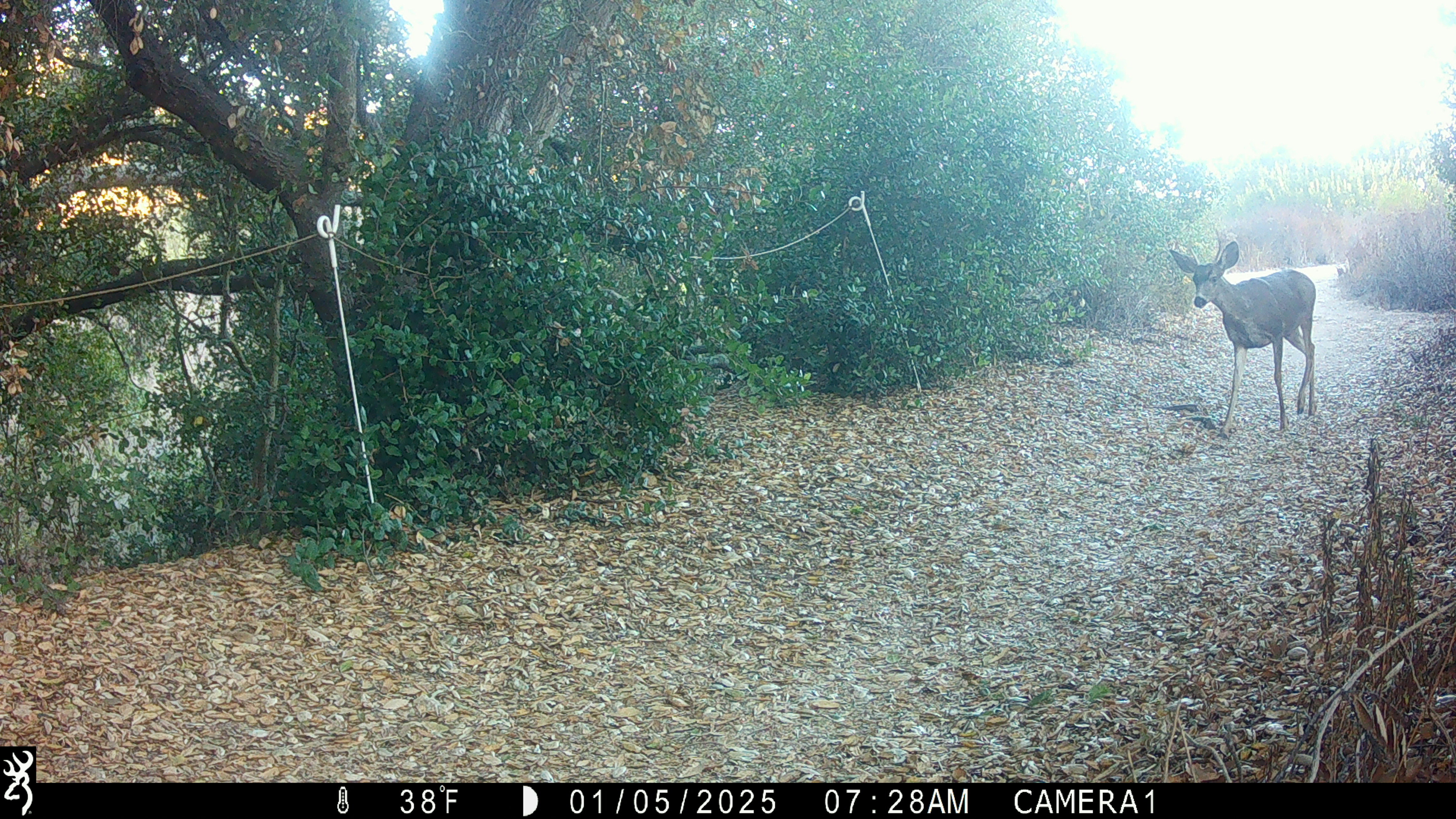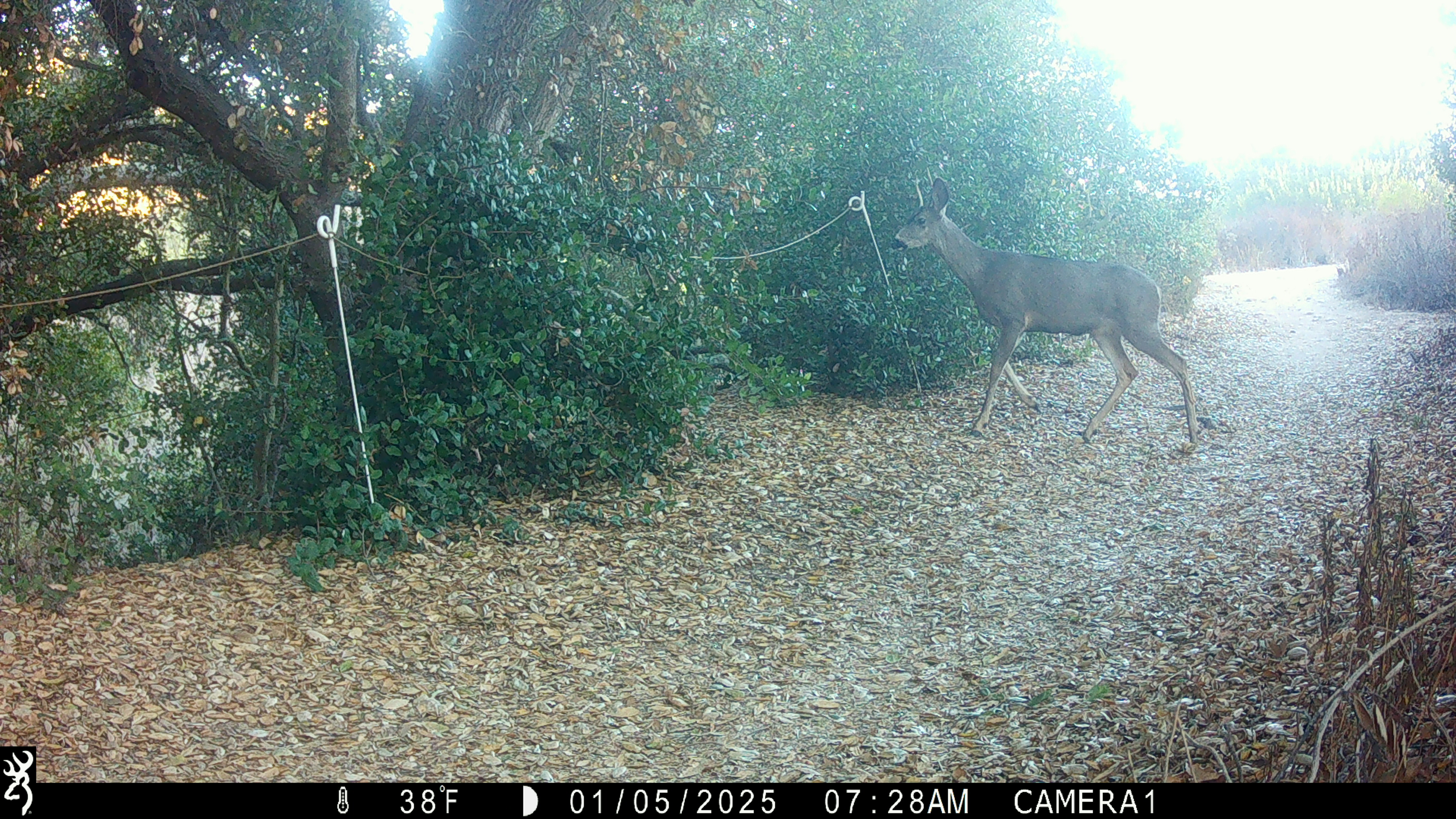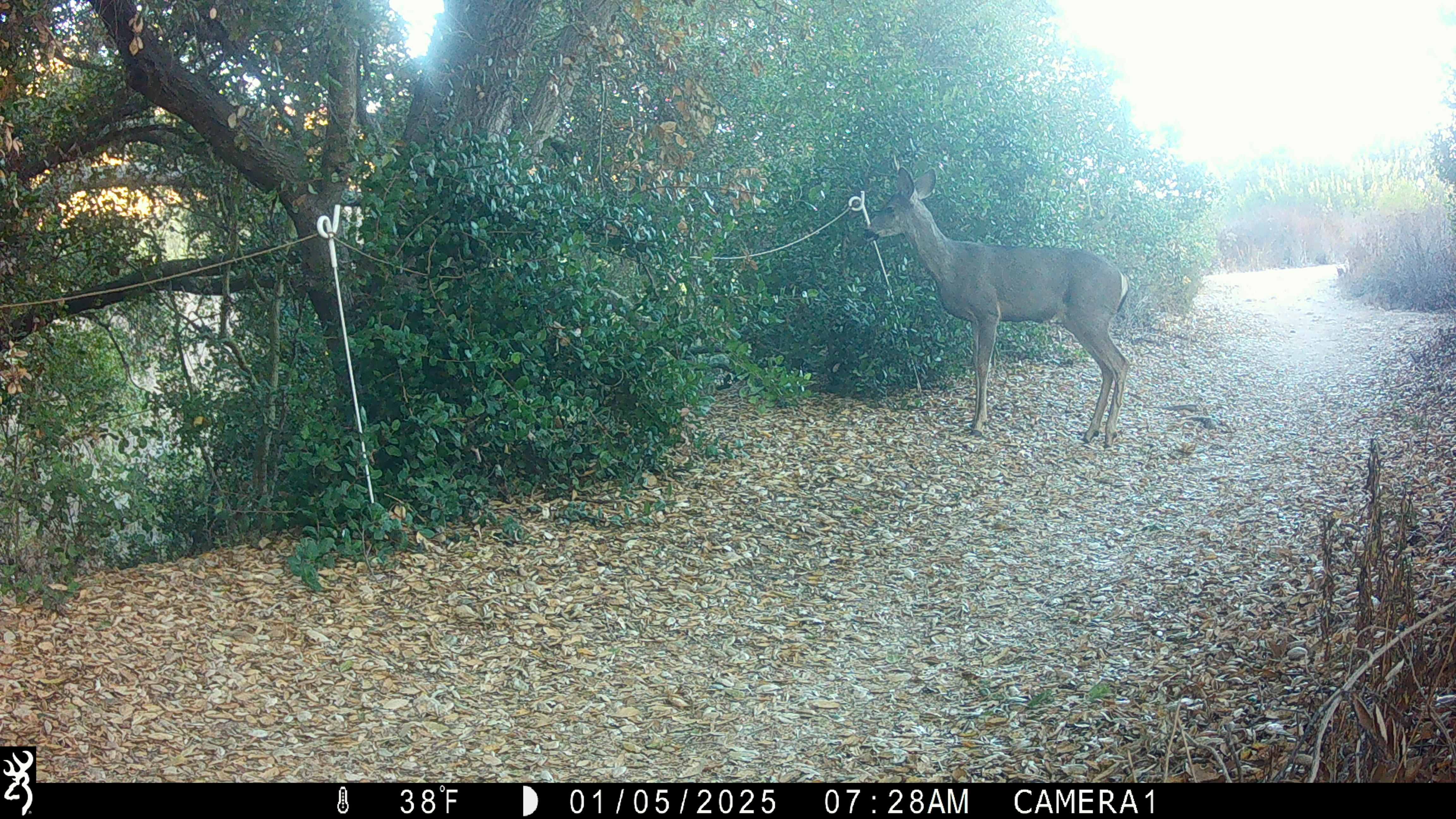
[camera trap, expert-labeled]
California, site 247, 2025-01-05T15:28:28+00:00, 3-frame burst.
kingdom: Animalia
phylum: Chordata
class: Mammalia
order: Artiodactyla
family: Cervidae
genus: Odocoileus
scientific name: Odocoileus hemionus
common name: mule deer